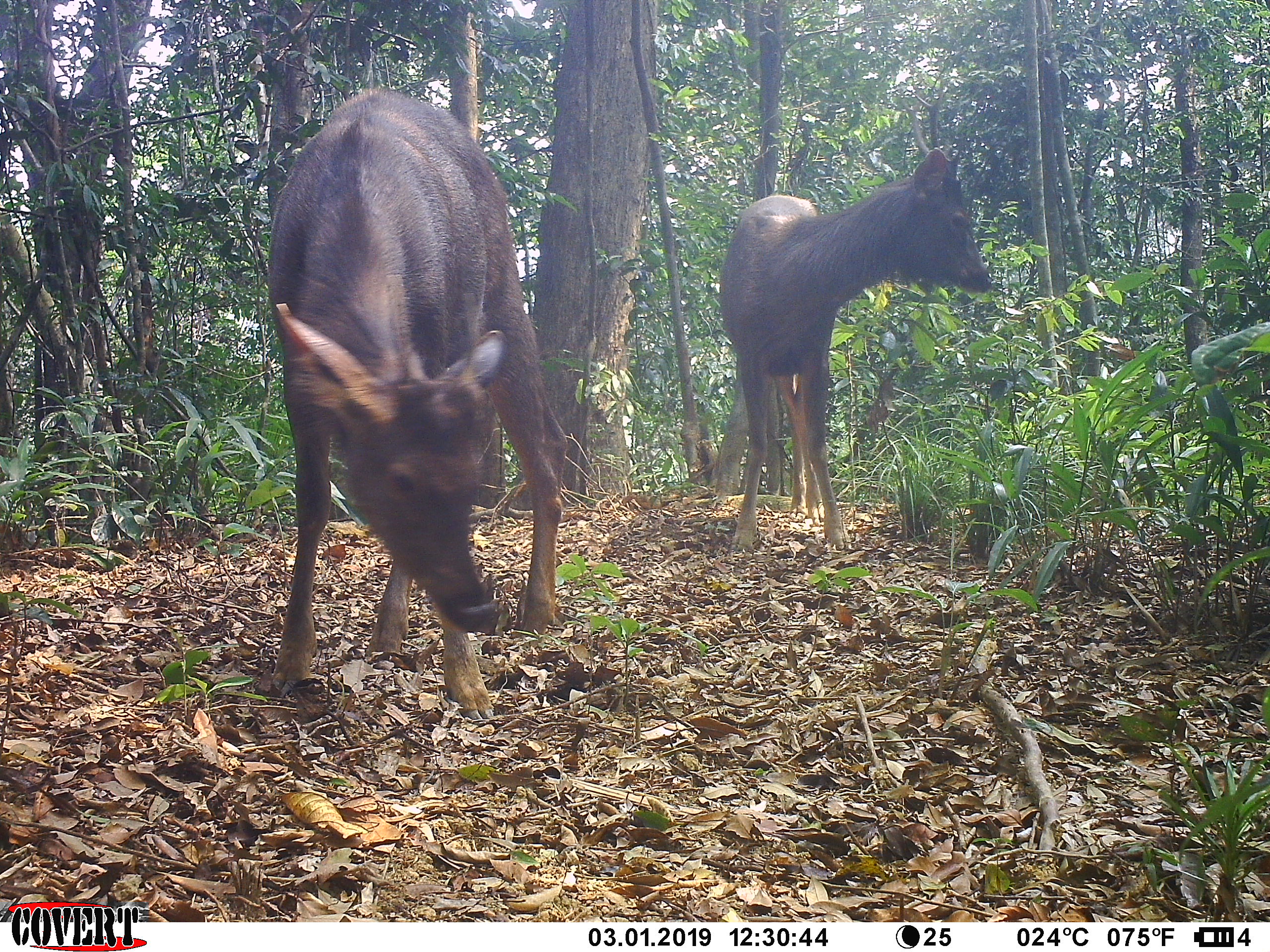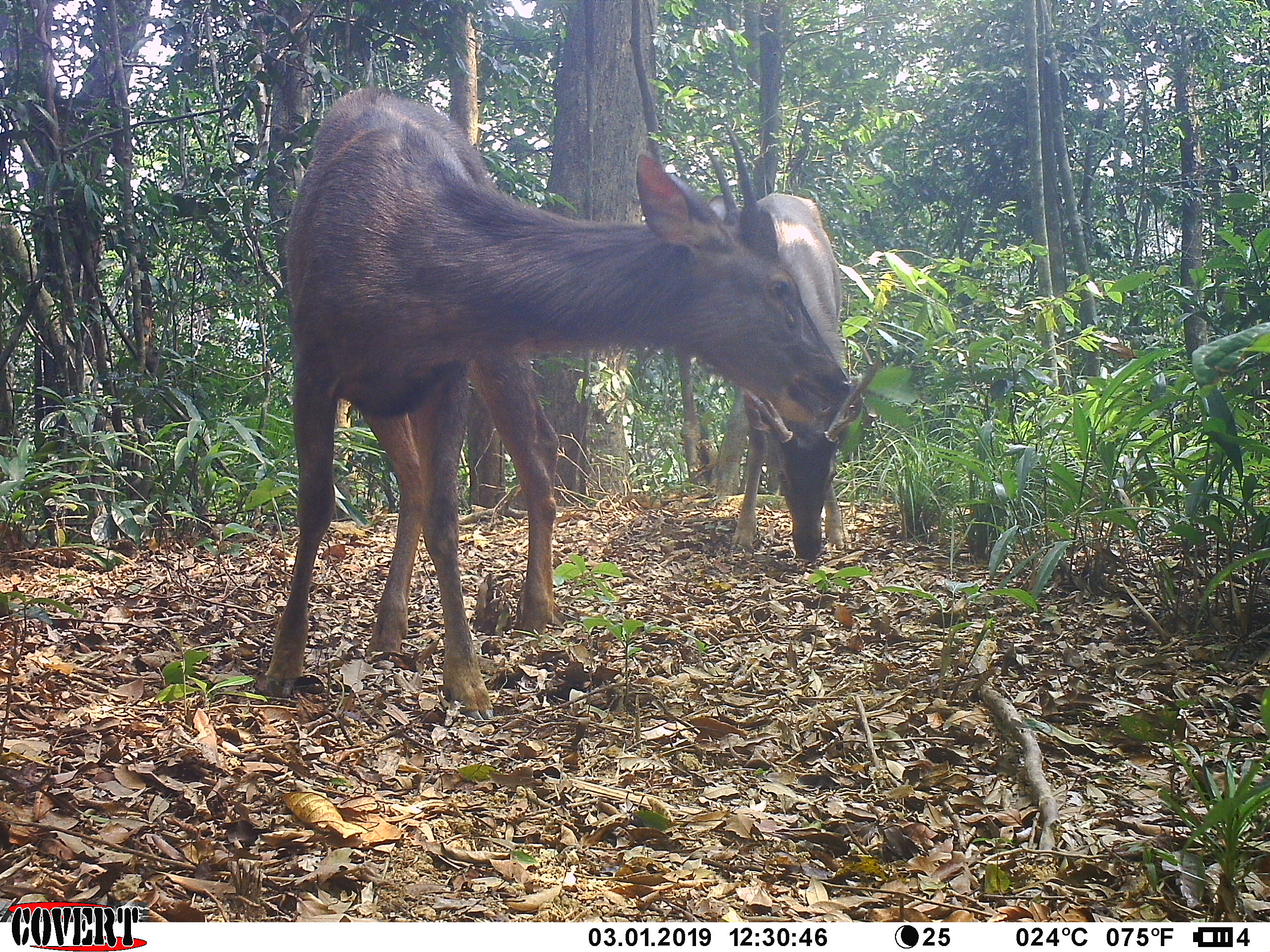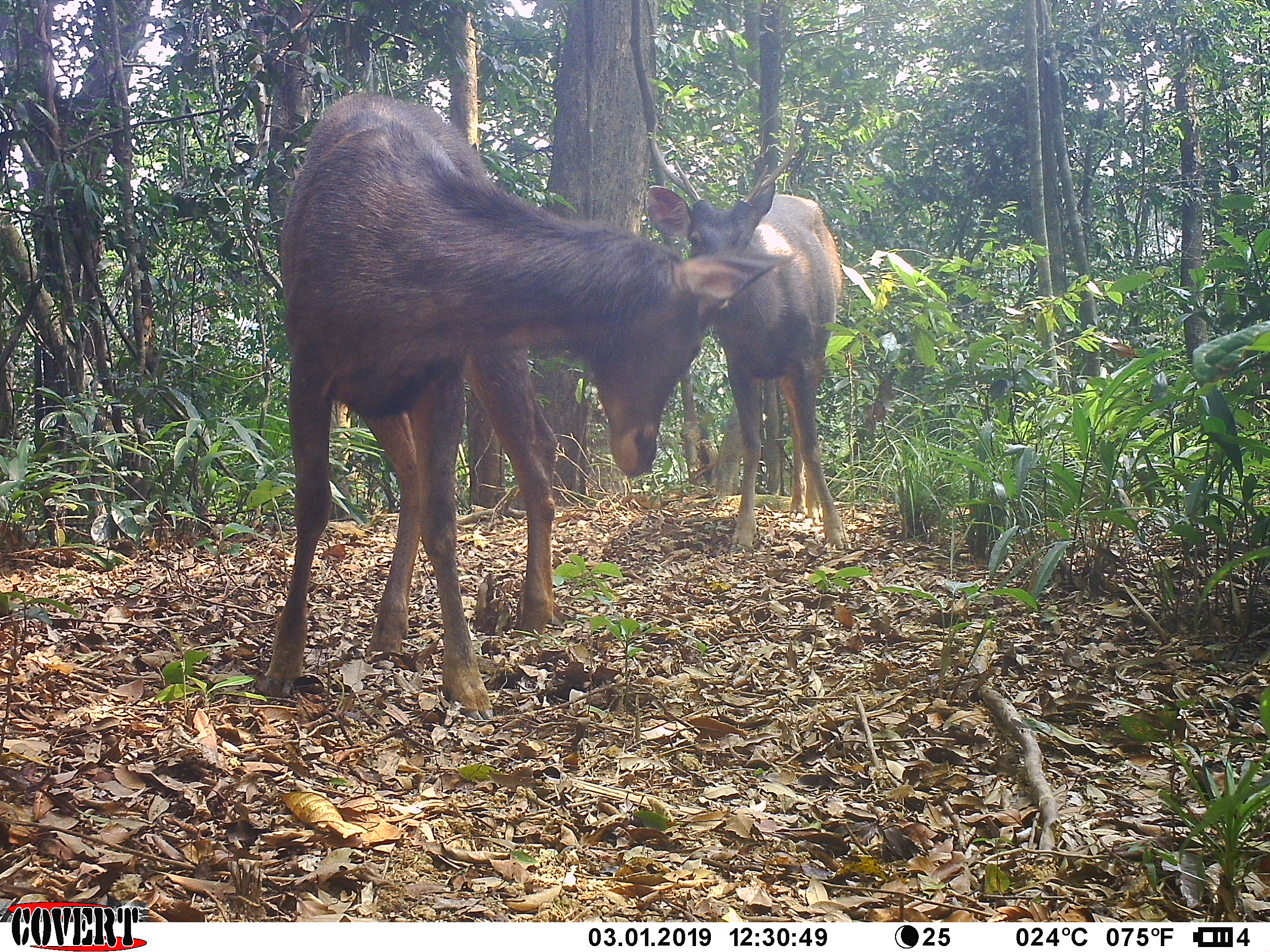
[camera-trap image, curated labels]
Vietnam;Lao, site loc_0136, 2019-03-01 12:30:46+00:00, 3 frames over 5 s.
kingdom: Animalia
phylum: Chordata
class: Mammalia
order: Artiodactyla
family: Cervidae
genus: Rusa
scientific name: Rusa unicolor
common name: sambar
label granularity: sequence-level